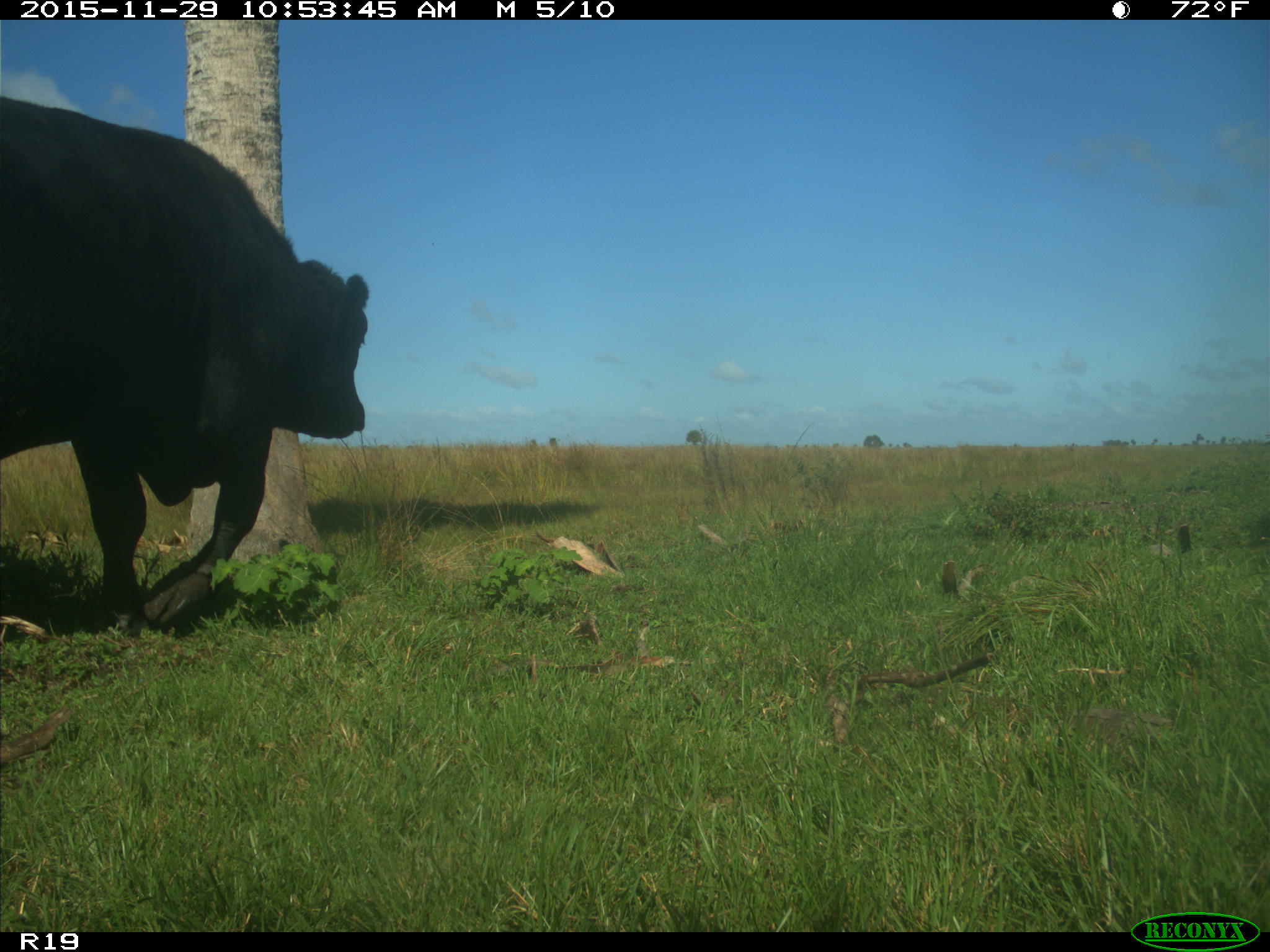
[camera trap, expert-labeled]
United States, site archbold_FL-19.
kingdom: Animalia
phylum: Chordata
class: Mammalia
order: Artiodactyla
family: Bovidae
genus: Bos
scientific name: Bos taurus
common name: domestic cow